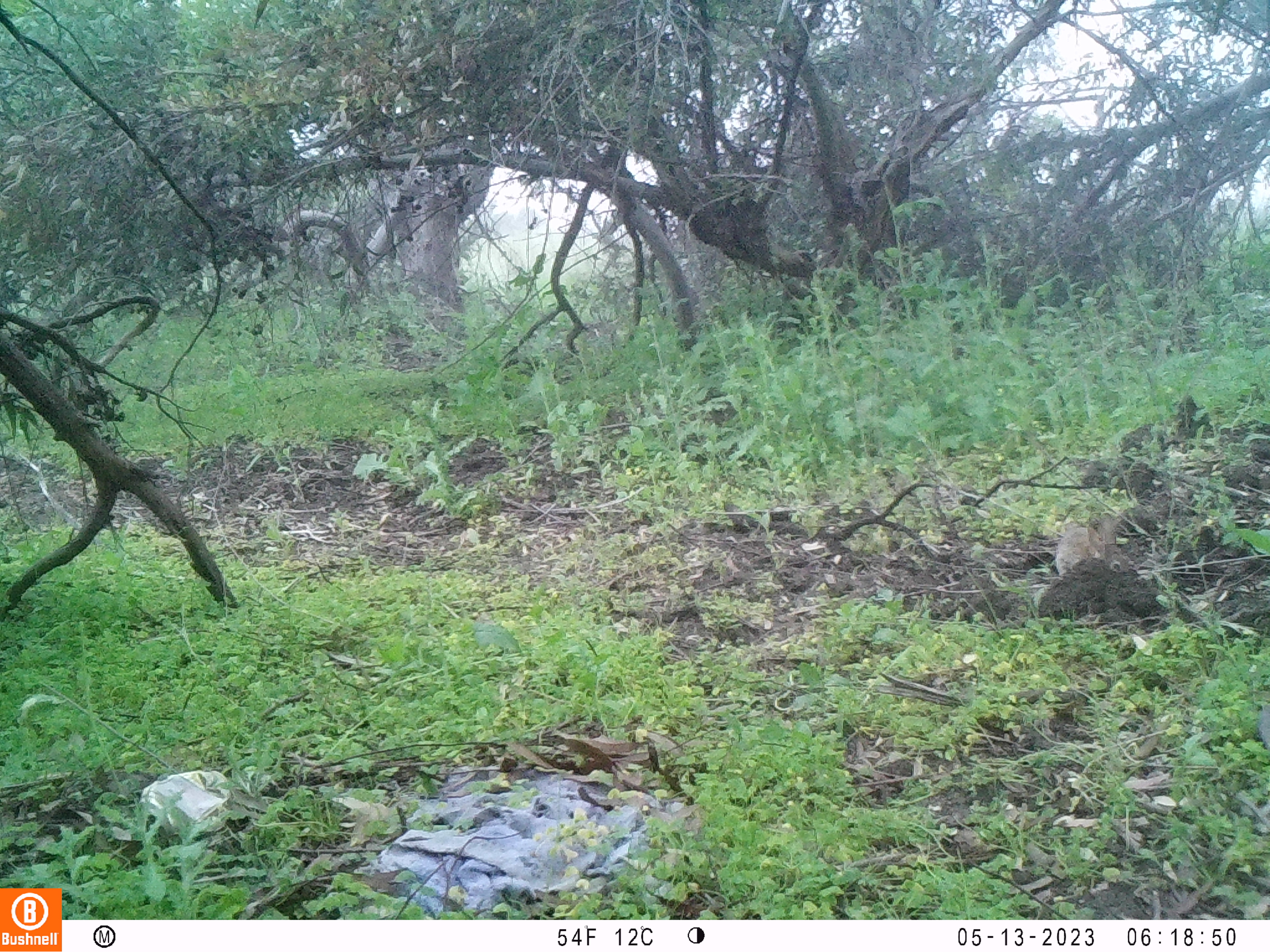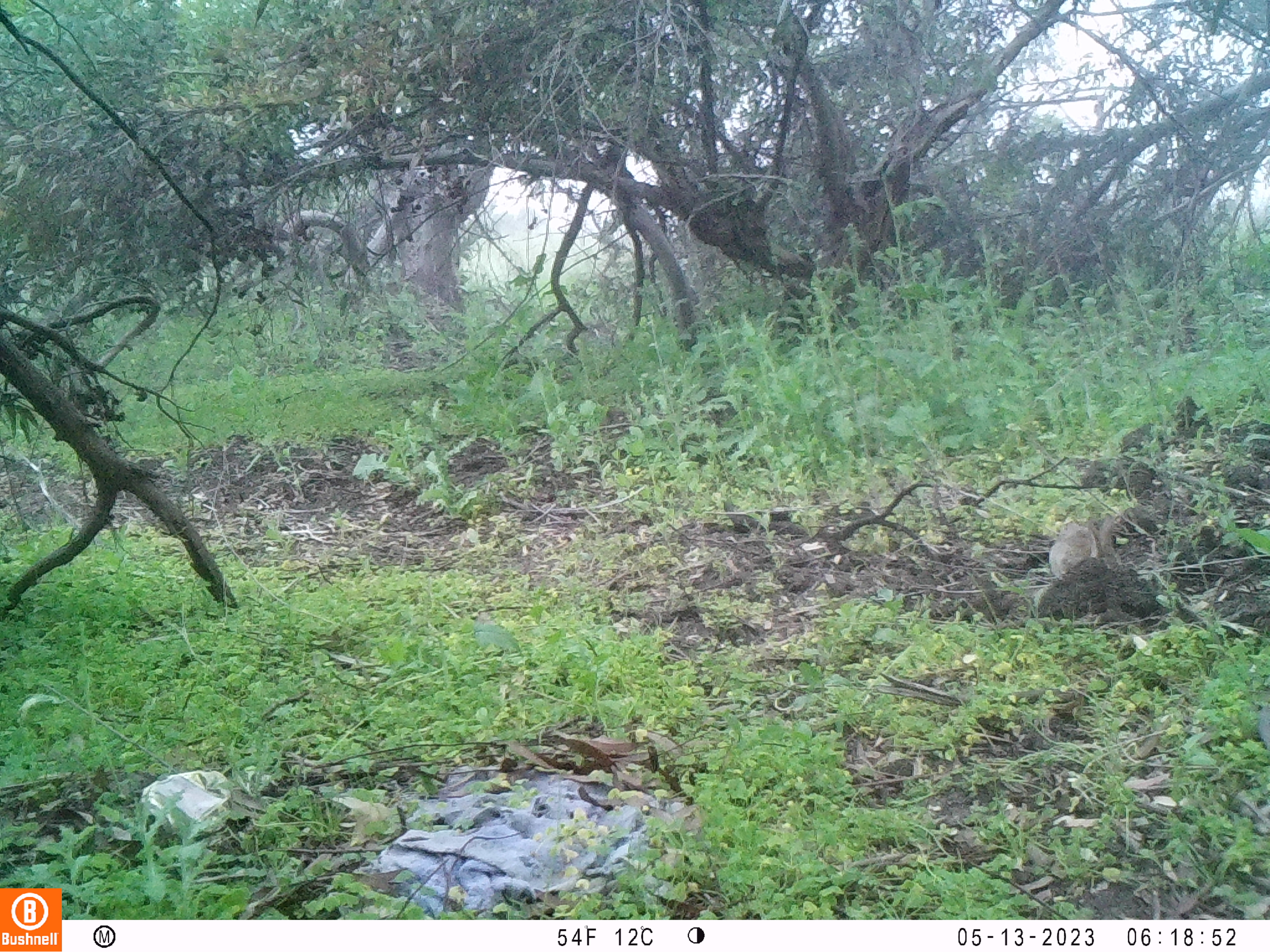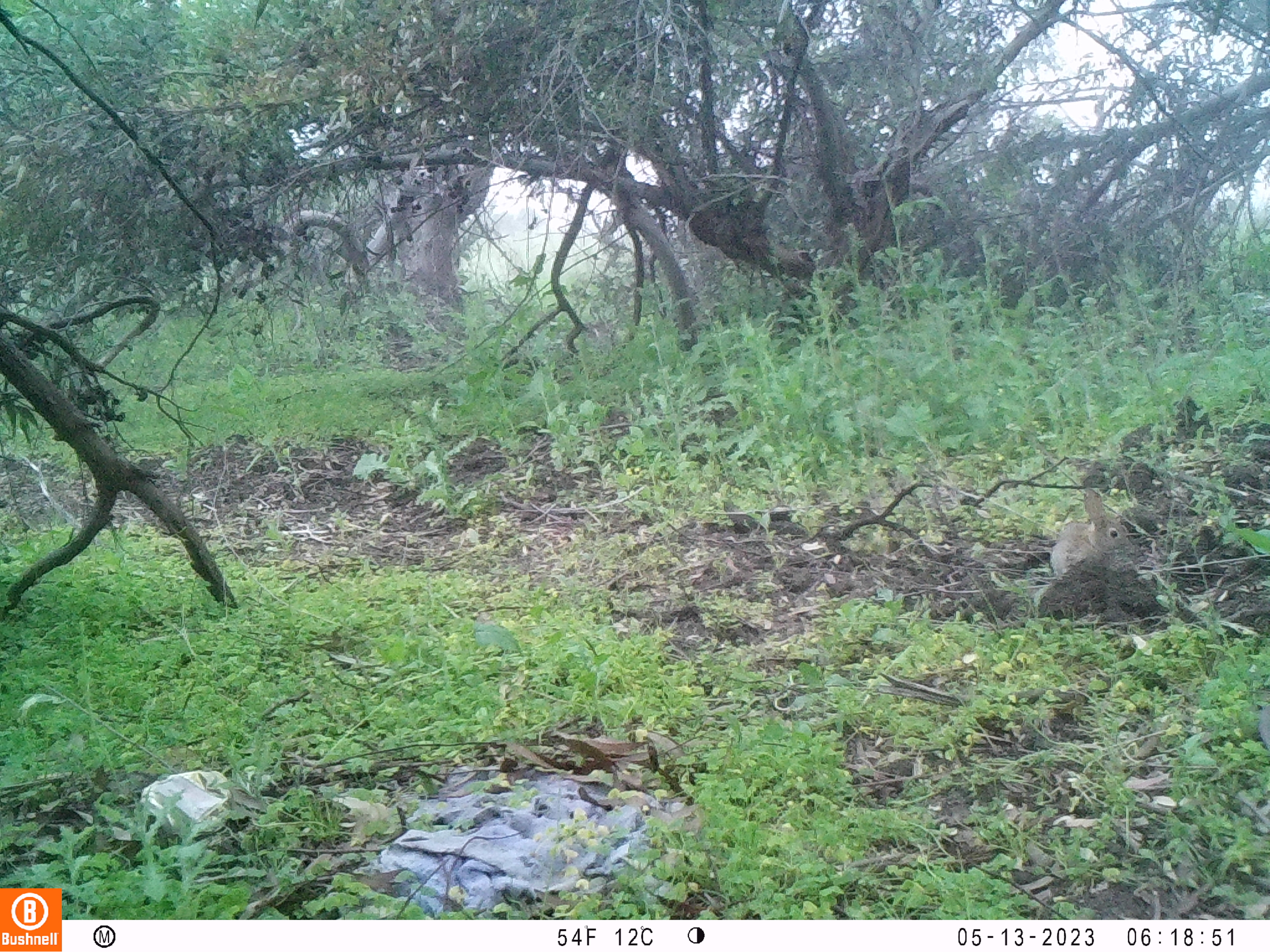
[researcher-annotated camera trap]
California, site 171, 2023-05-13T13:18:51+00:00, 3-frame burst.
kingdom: Animalia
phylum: Chordata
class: Mammalia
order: Lagomorpha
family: Leporidae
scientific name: Leporidae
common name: rabbit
Rabbit (Leporidae).